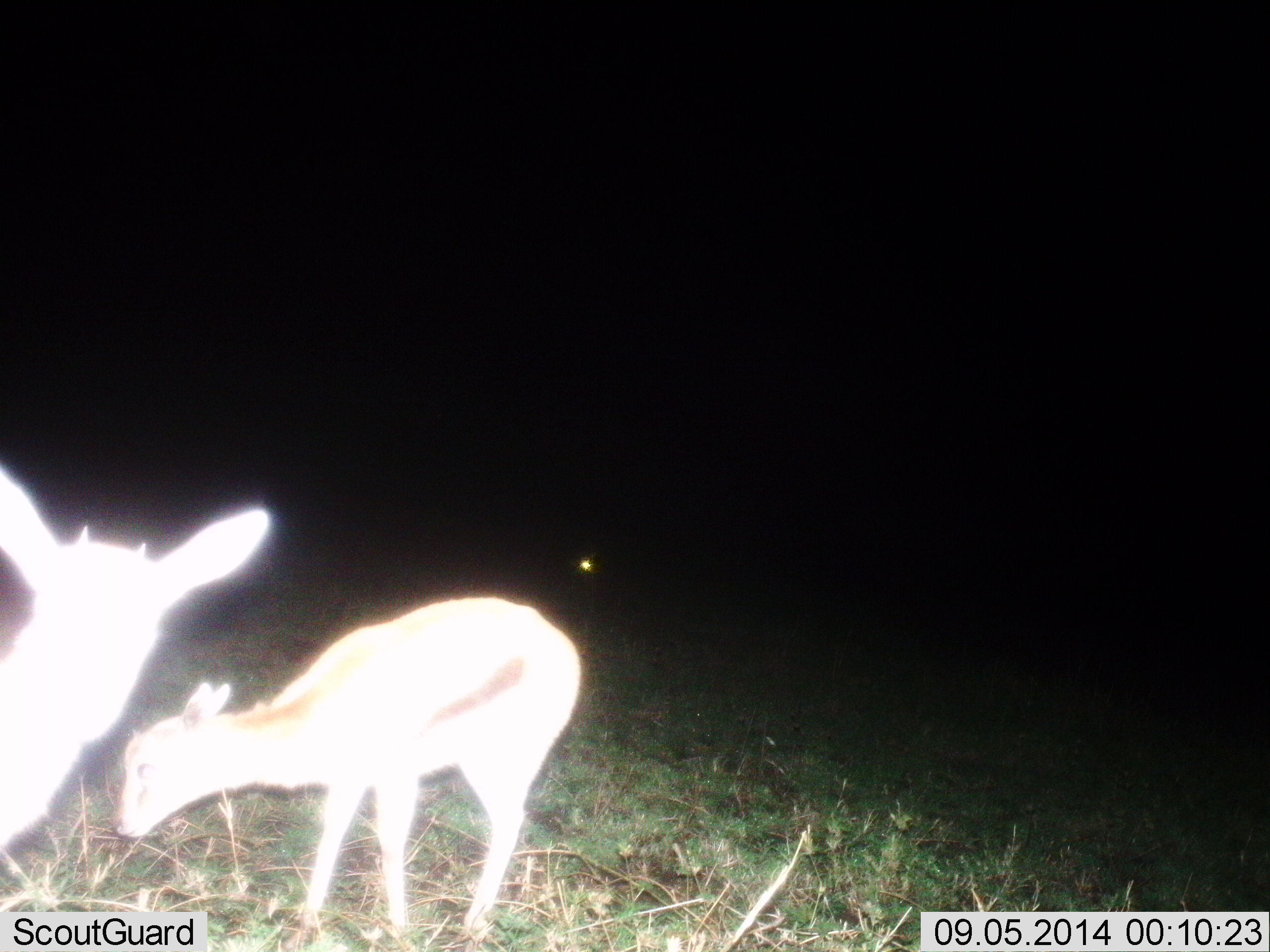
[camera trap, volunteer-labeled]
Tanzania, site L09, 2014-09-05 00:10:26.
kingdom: Animalia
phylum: Chordata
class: Mammalia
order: Artiodactyla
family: Bovidae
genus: Eudorcas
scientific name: Eudorcas thomsonii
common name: thomson's gazelle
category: gazellethomsons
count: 2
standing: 100%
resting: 0%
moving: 0%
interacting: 0%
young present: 45%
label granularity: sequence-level